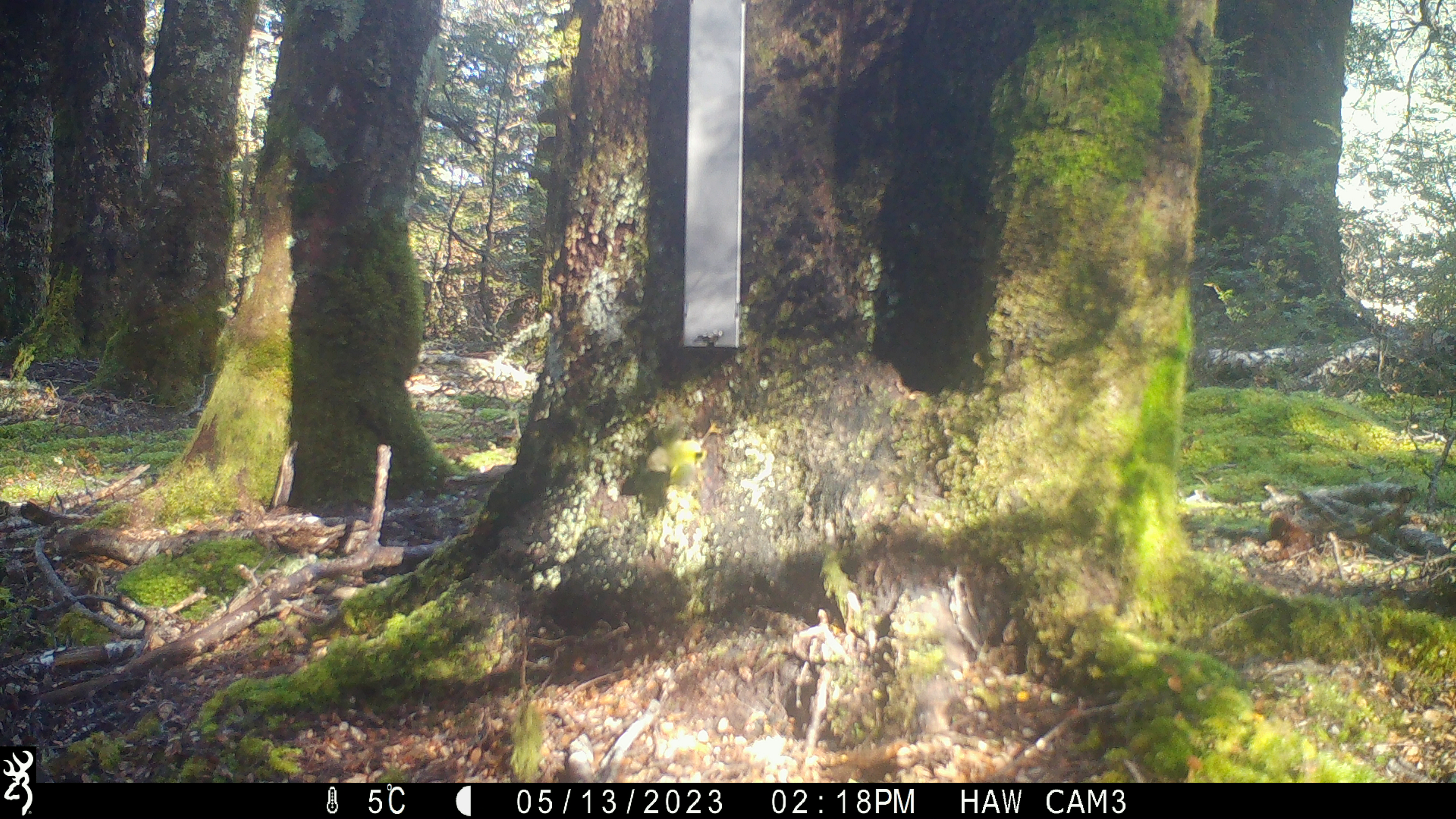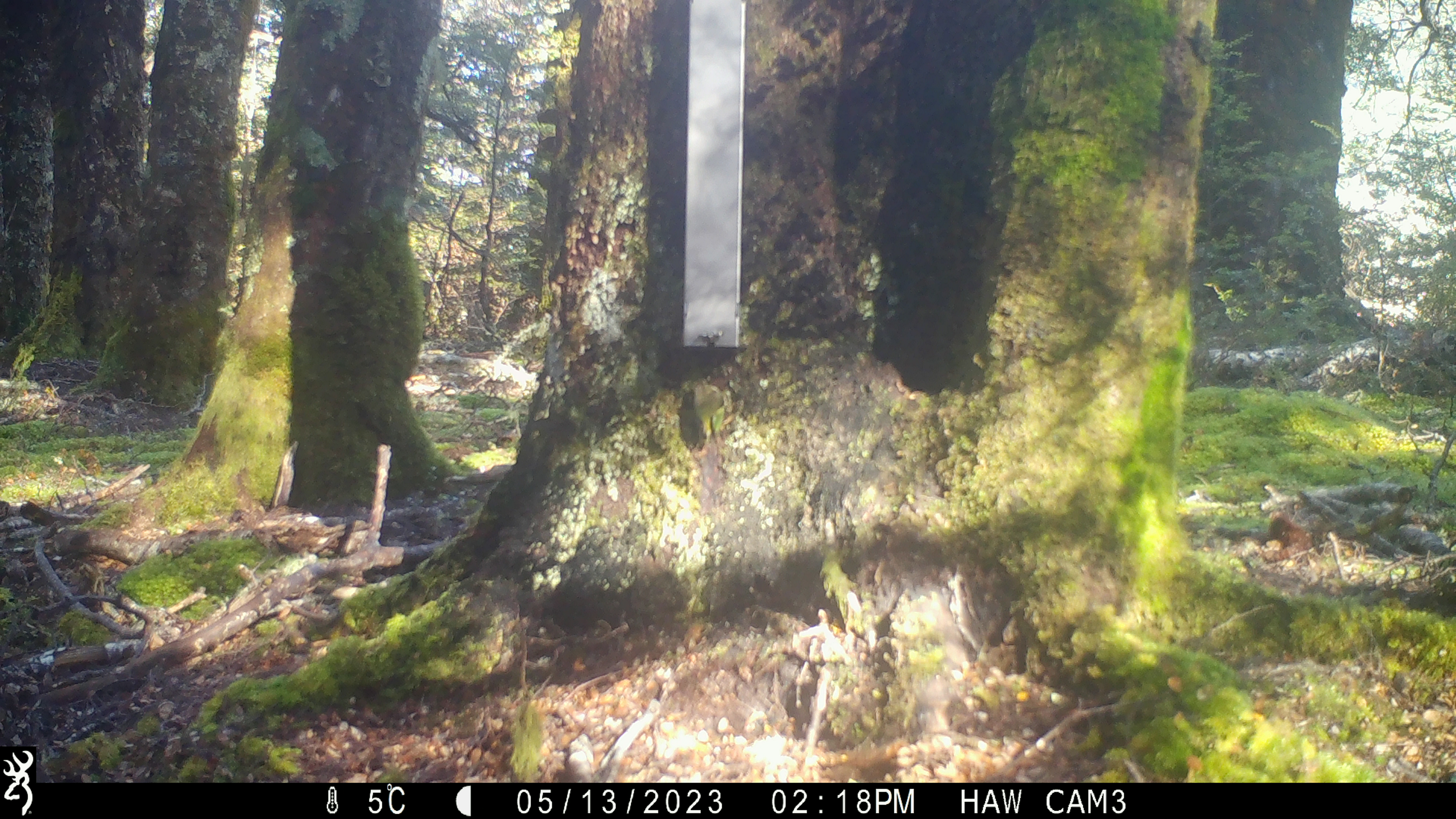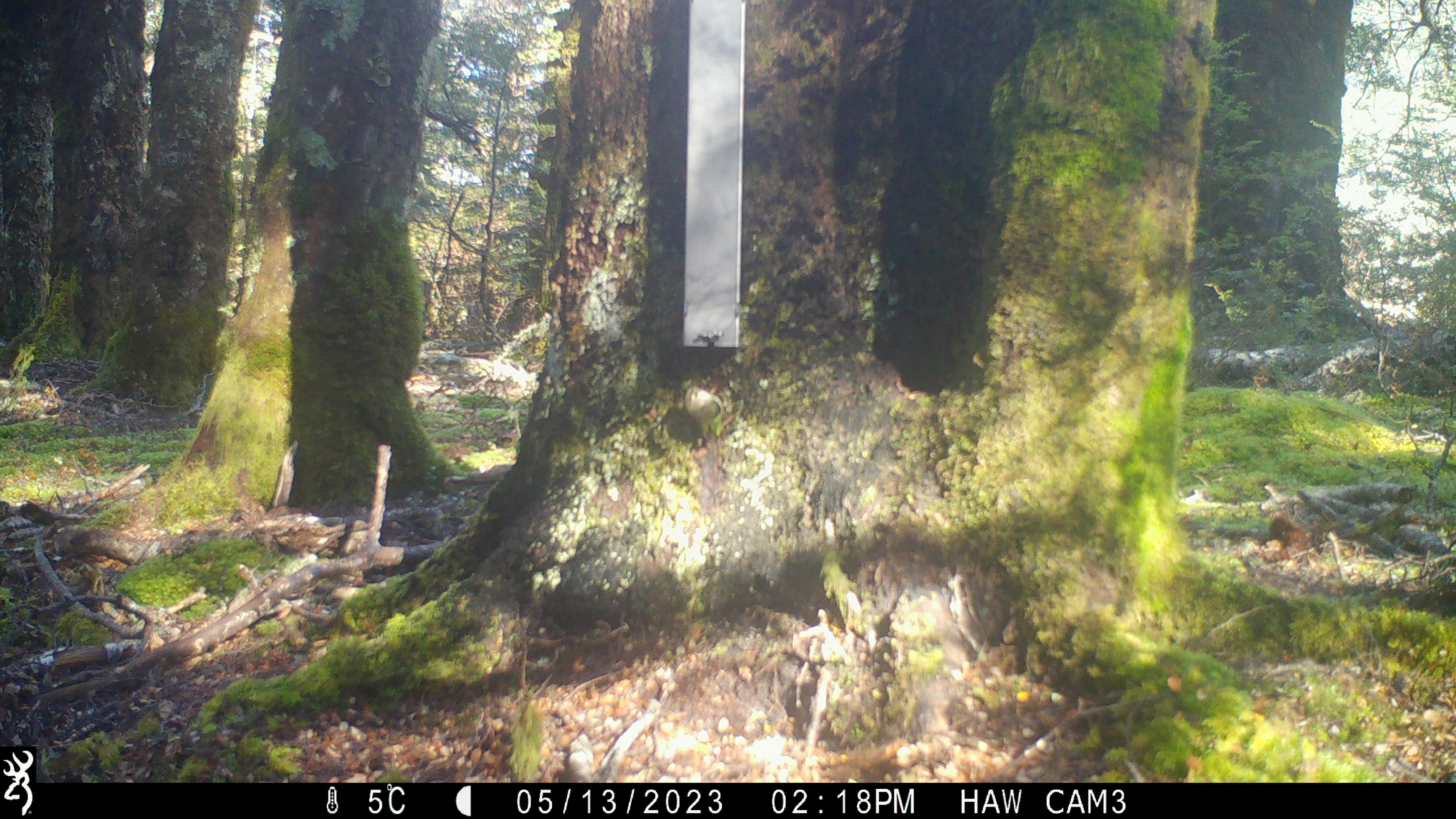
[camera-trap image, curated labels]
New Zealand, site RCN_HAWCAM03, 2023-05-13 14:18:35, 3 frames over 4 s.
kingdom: Animalia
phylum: Chordata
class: Aves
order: Passeriformes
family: Acanthisittidae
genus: Acanthisitta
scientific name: Acanthisitta chloris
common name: rifleman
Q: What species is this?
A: Rifleman (Acanthisitta chloris).